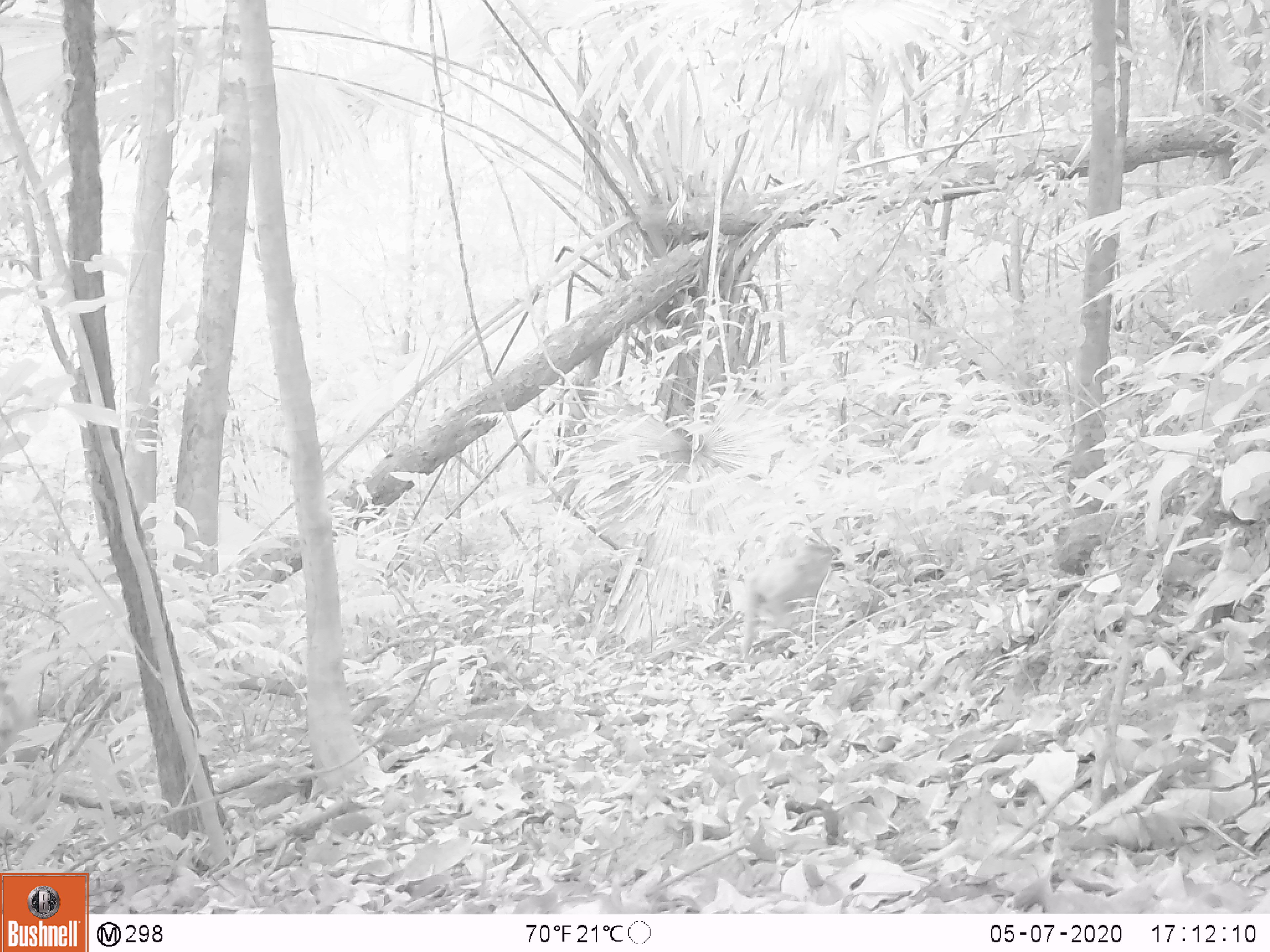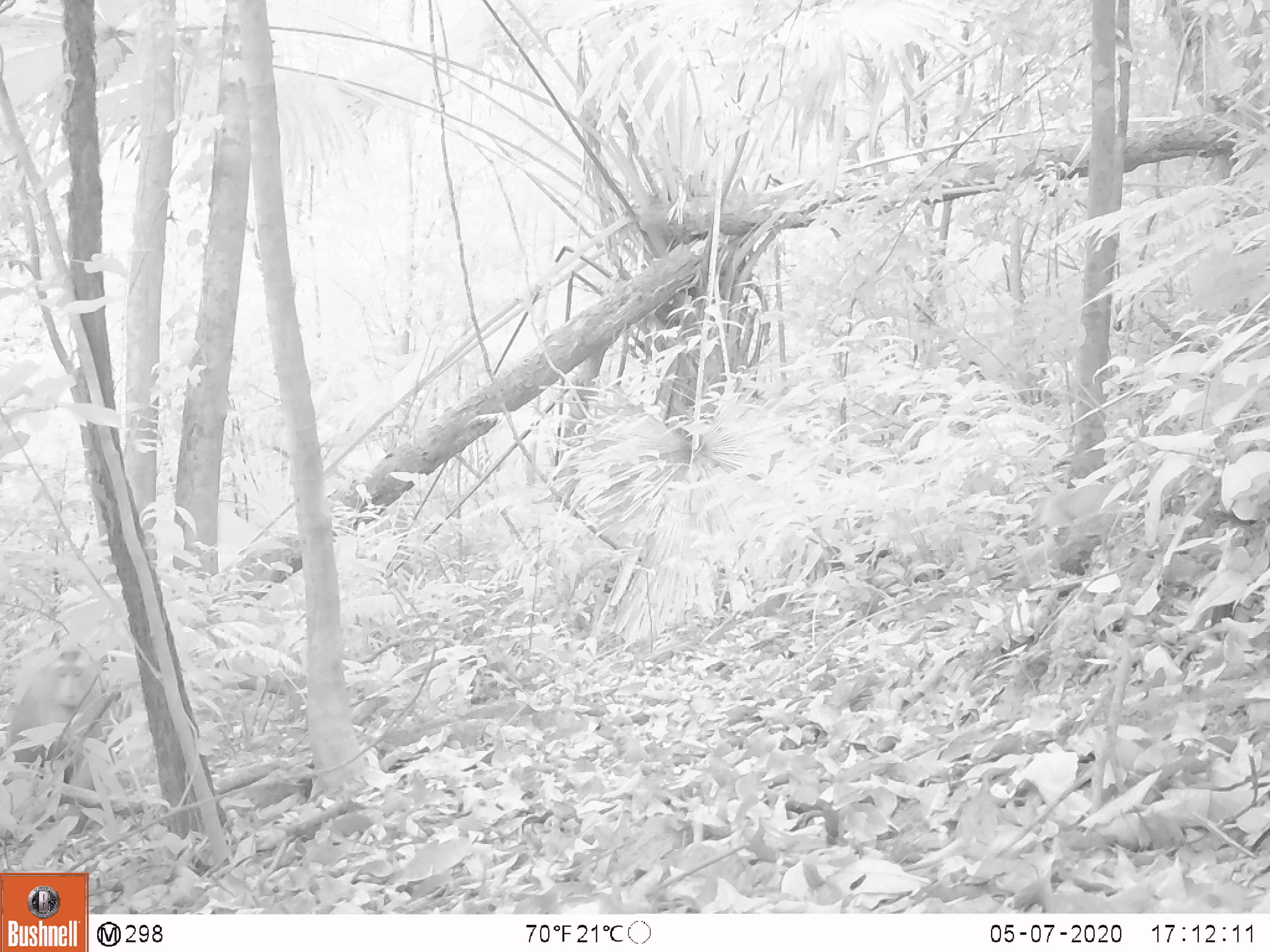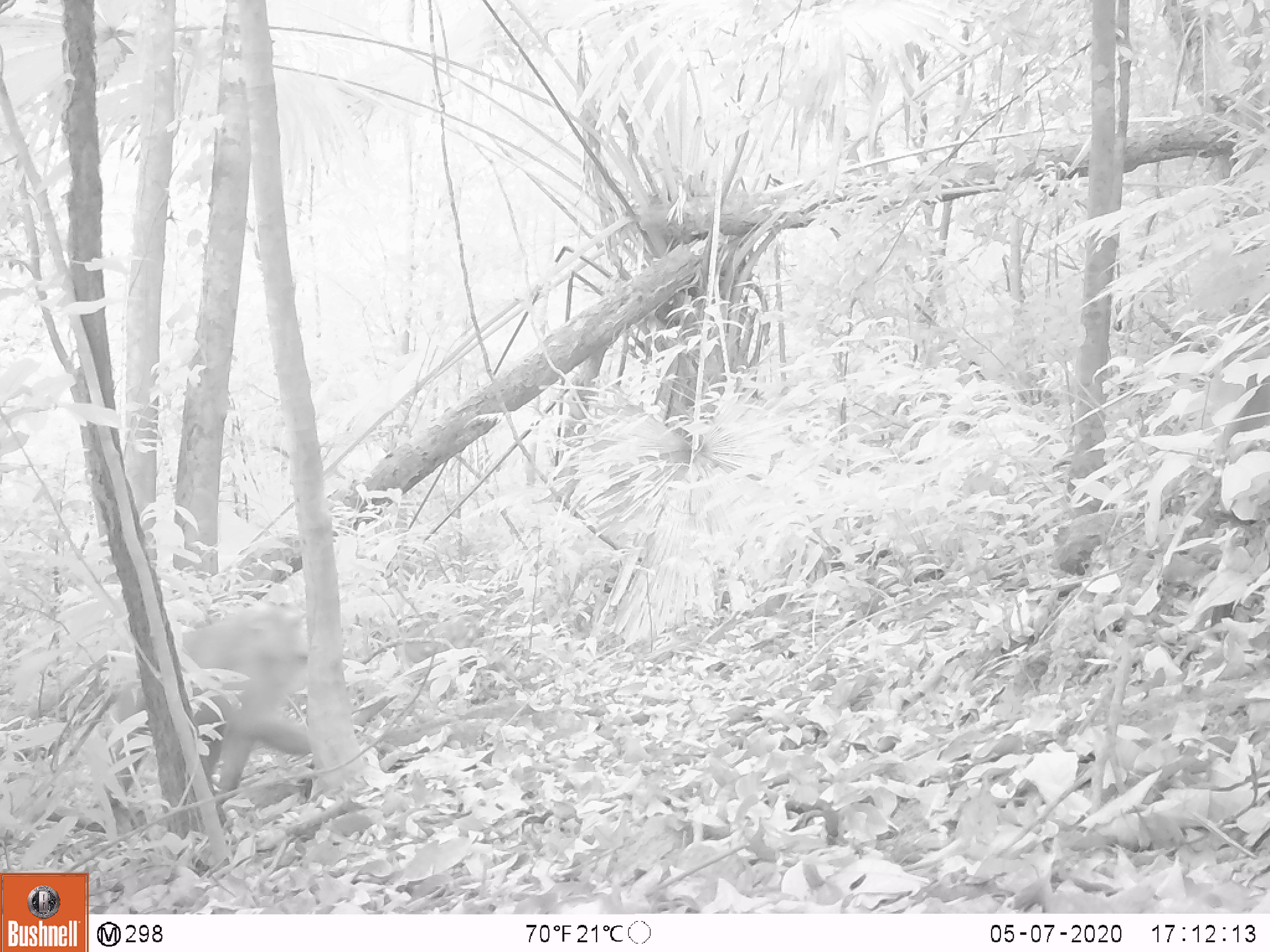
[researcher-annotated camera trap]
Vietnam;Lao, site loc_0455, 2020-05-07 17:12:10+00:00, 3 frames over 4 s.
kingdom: Animalia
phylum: Chordata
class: Mammalia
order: Primates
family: Cercopithecidae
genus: Macaca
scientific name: Macaca nemestrina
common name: pig-tailed macaque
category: pig tailed macaque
Pig tailed macaque (pig-tailed macaque) (Macaca nemestrina). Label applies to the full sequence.